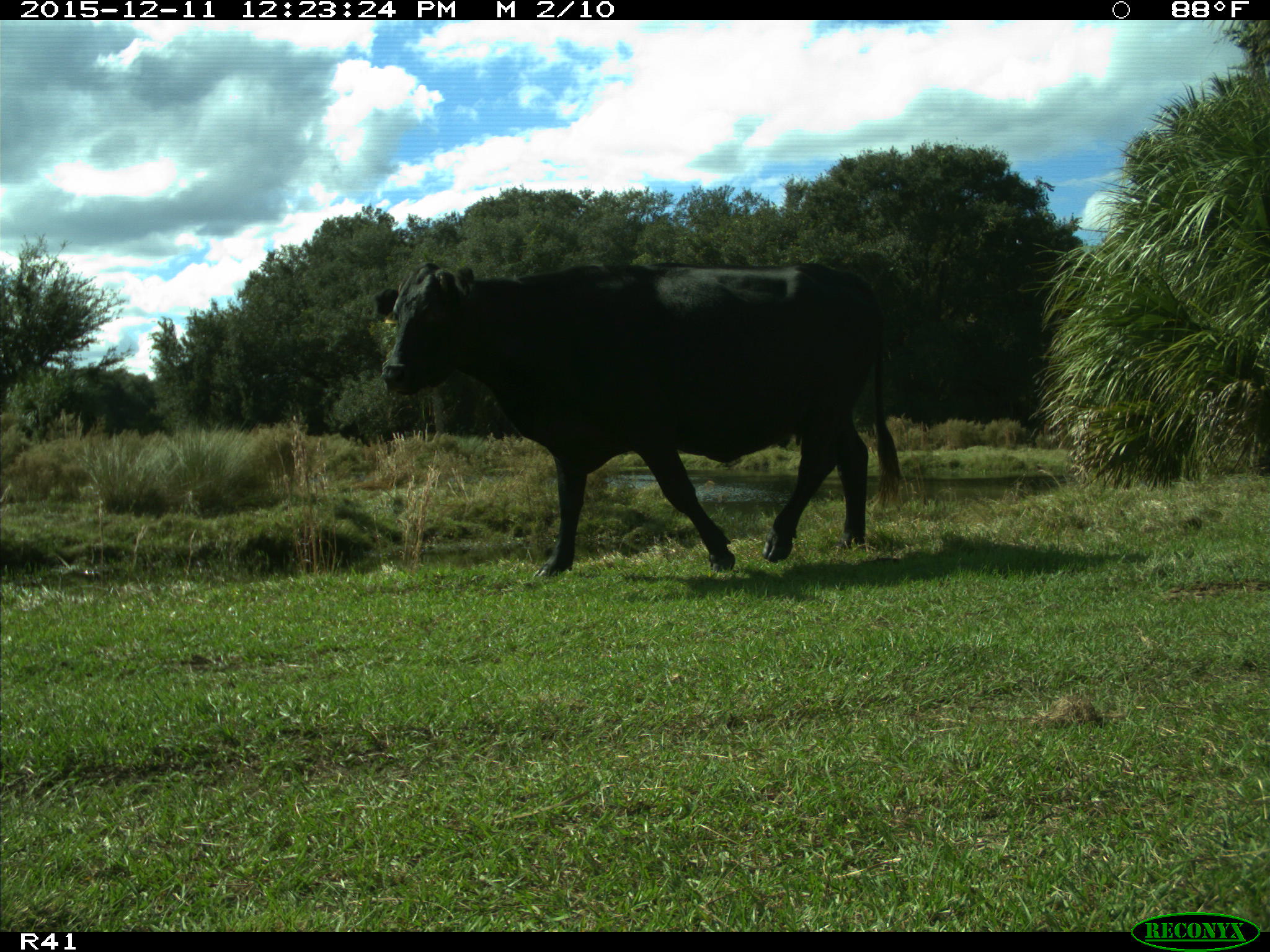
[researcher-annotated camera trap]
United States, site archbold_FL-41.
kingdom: Animalia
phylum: Chordata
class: Mammalia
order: Artiodactyla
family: Bovidae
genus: Bos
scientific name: Bos taurus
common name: domestic cow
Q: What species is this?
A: Bos taurus (domestic cow).